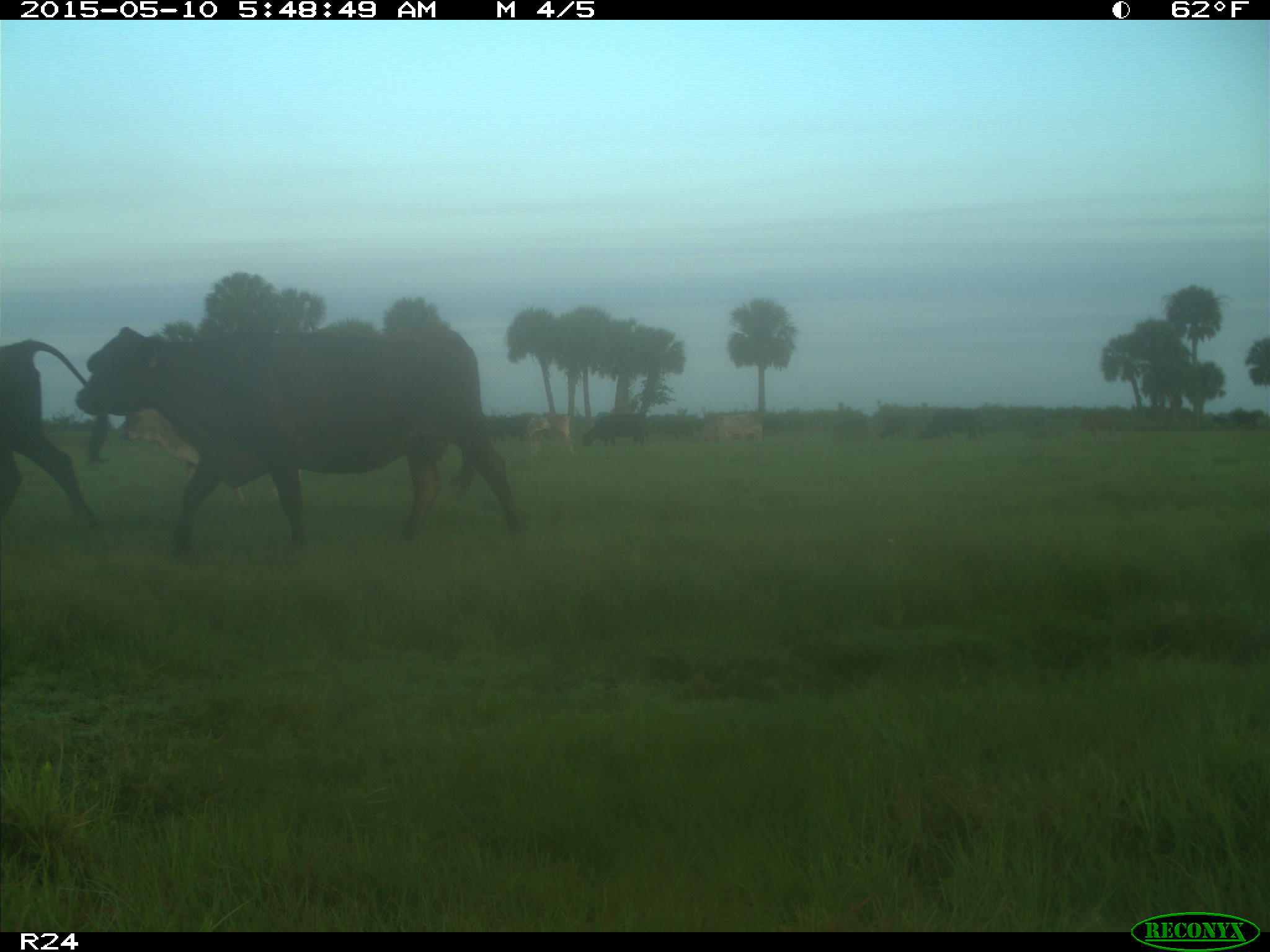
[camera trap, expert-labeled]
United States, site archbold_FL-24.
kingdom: Animalia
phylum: Chordata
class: Mammalia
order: Artiodactyla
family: Bovidae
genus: Bos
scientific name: Bos taurus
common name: domestic cow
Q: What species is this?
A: Bos taurus (domestic cow).